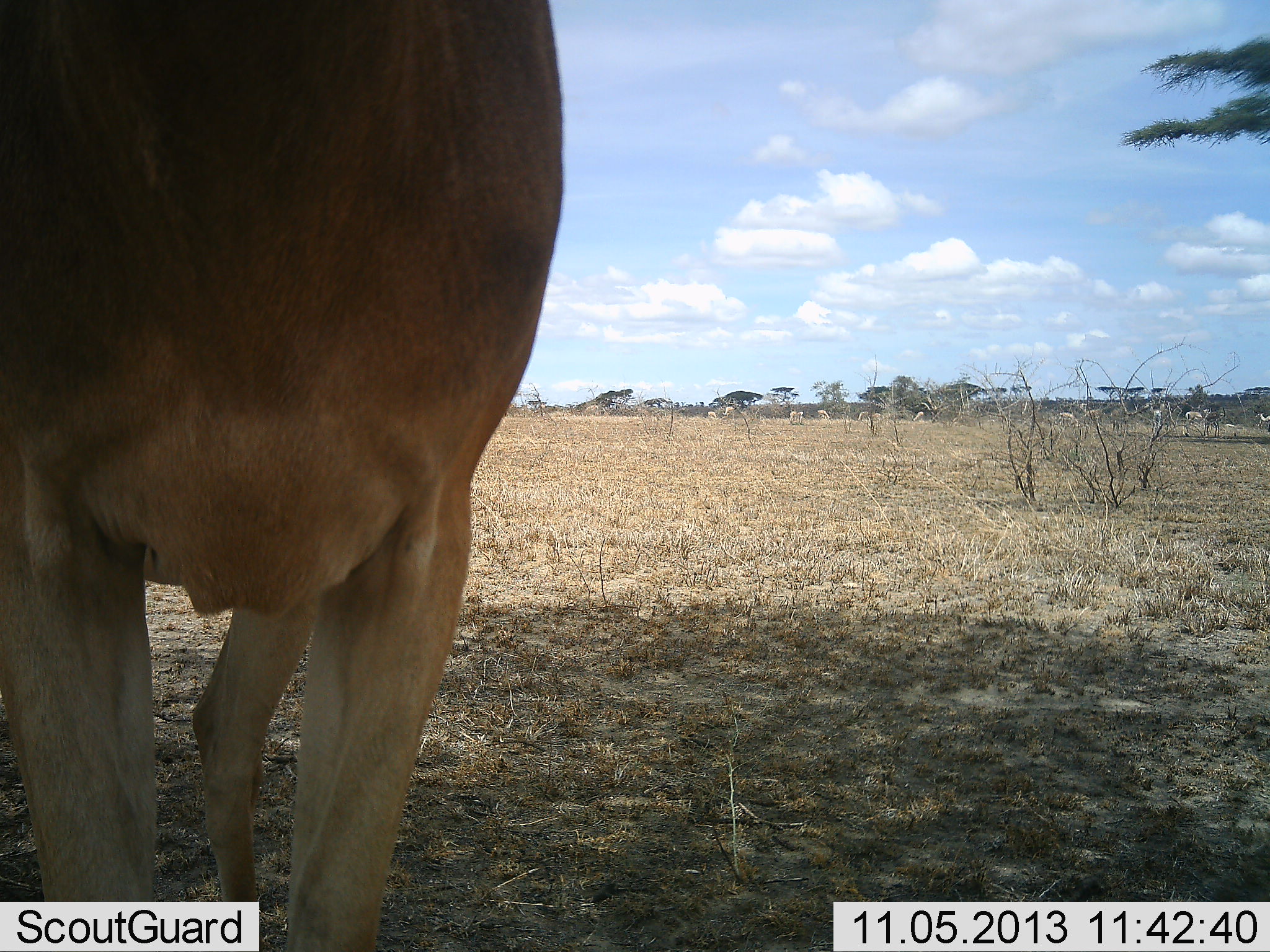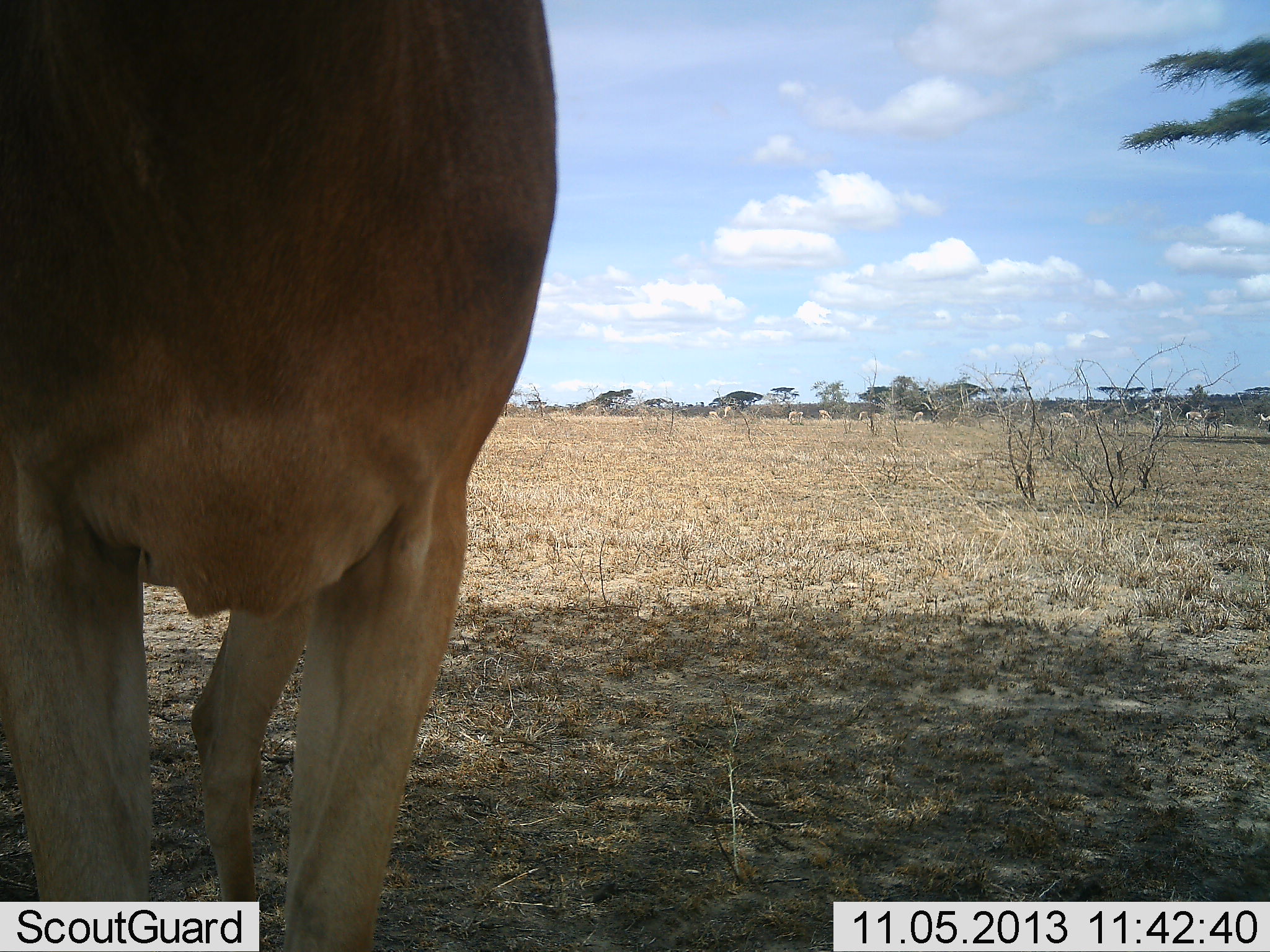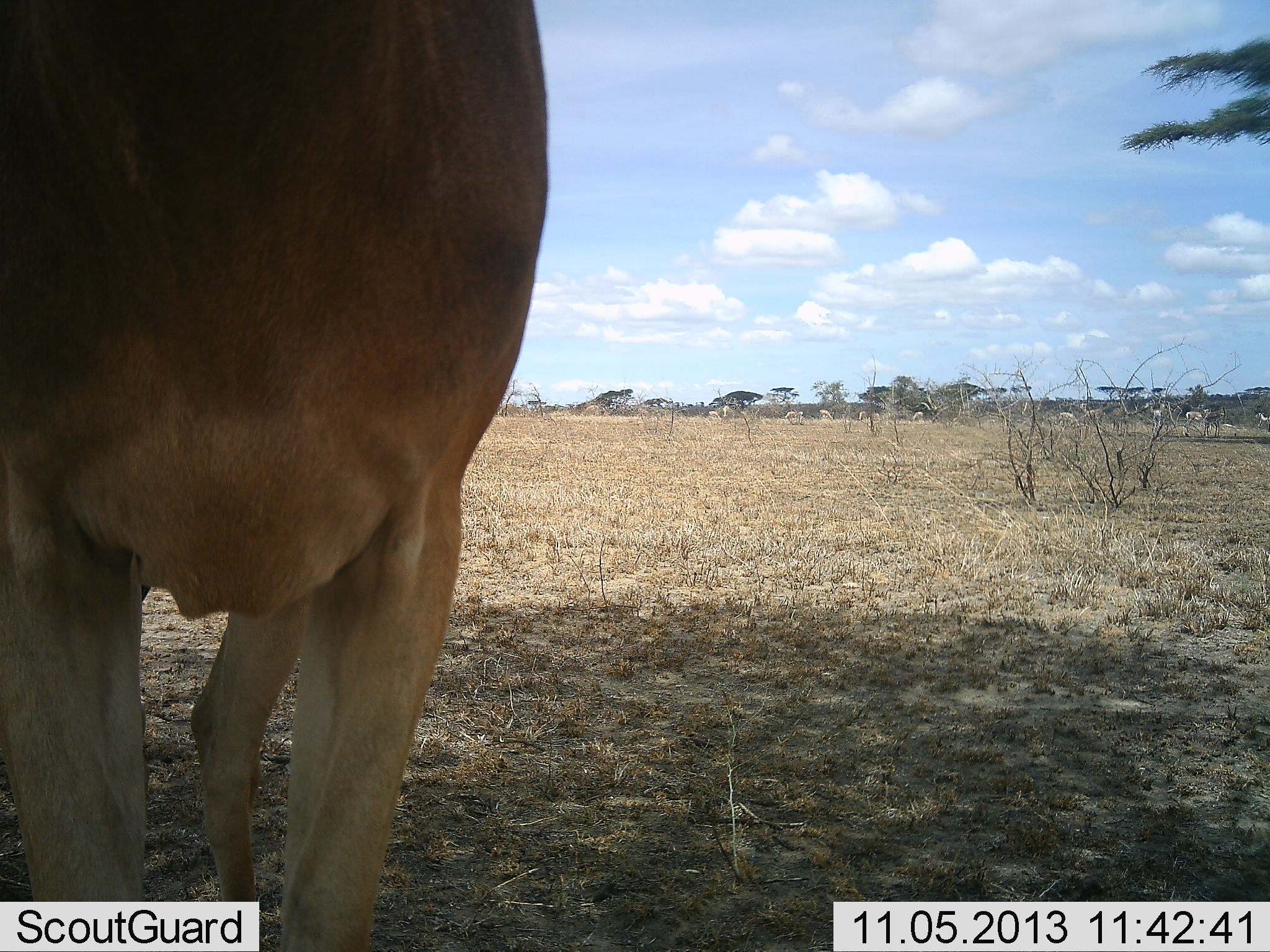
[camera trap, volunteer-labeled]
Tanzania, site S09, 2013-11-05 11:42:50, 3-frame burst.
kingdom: Animalia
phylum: Chordata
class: Mammalia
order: Artiodactyla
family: Bovidae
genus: Alcelaphus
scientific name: Alcelaphus buselaphus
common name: hartebeest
Hartebeest (Alcelaphus buselaphus), count 1. Behavior (volunteer vote fractions): standing 100%, resting 0%, moving 0%, interacting 0%. Young present (vote fraction): 0%. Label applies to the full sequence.